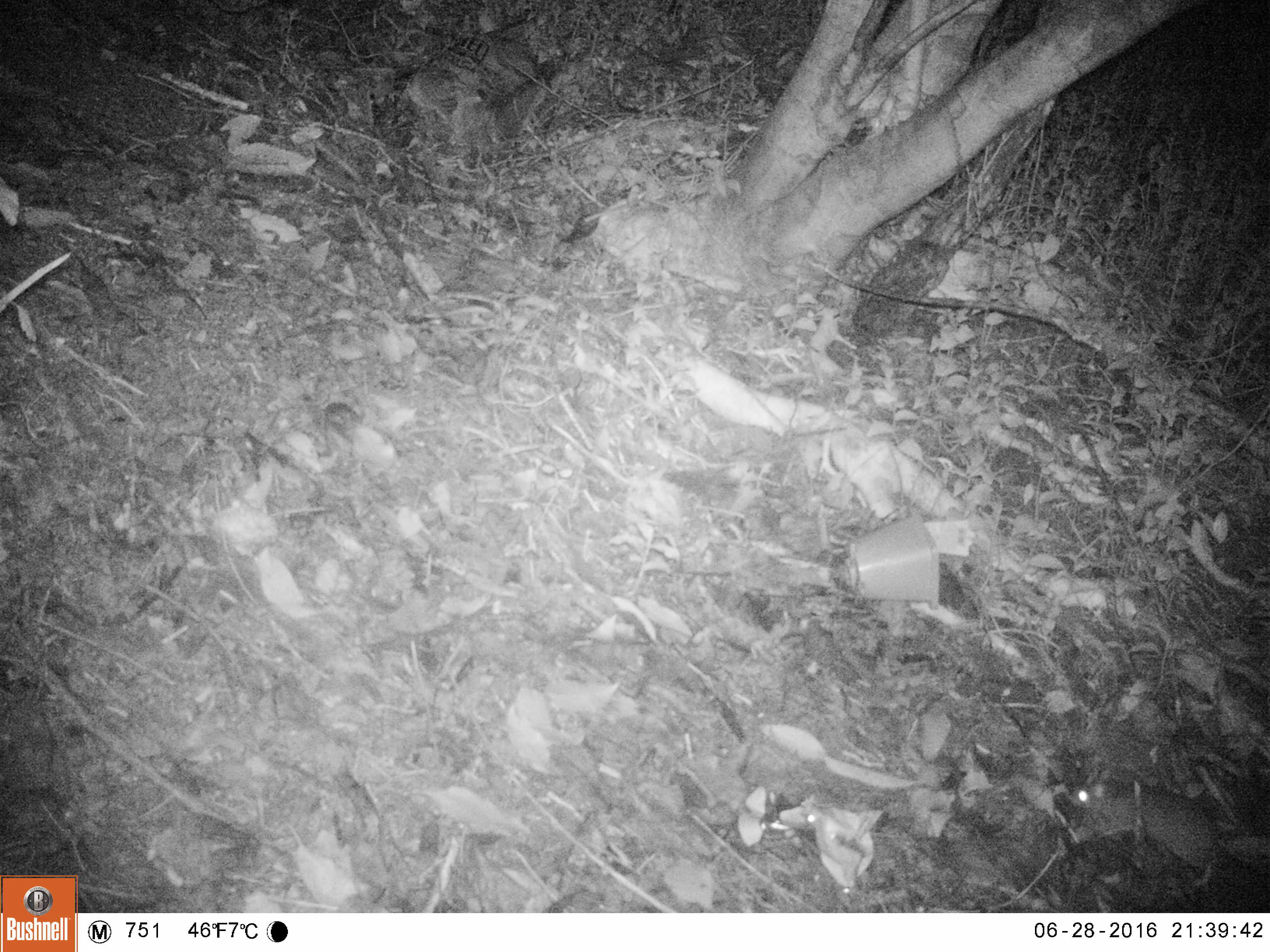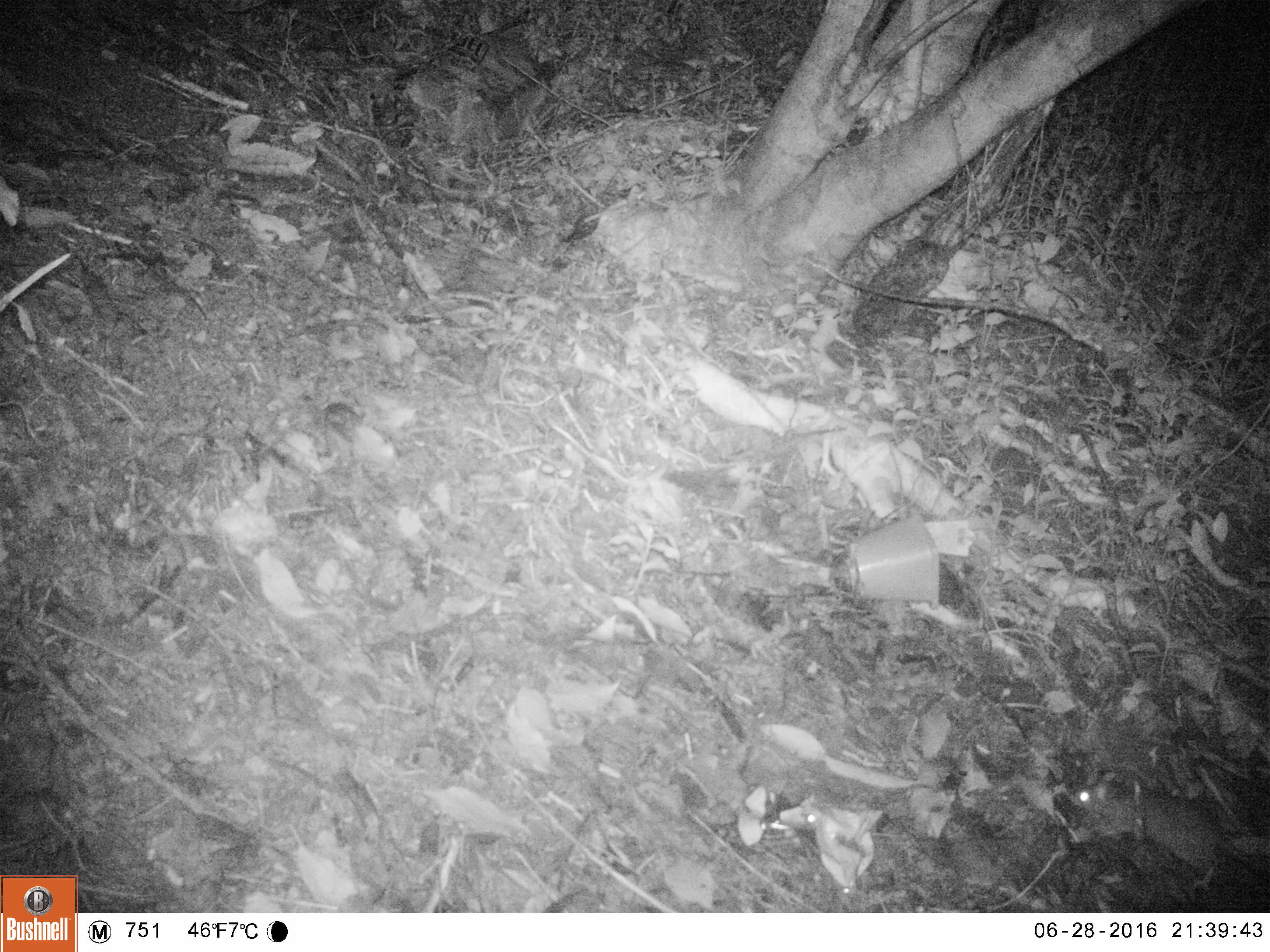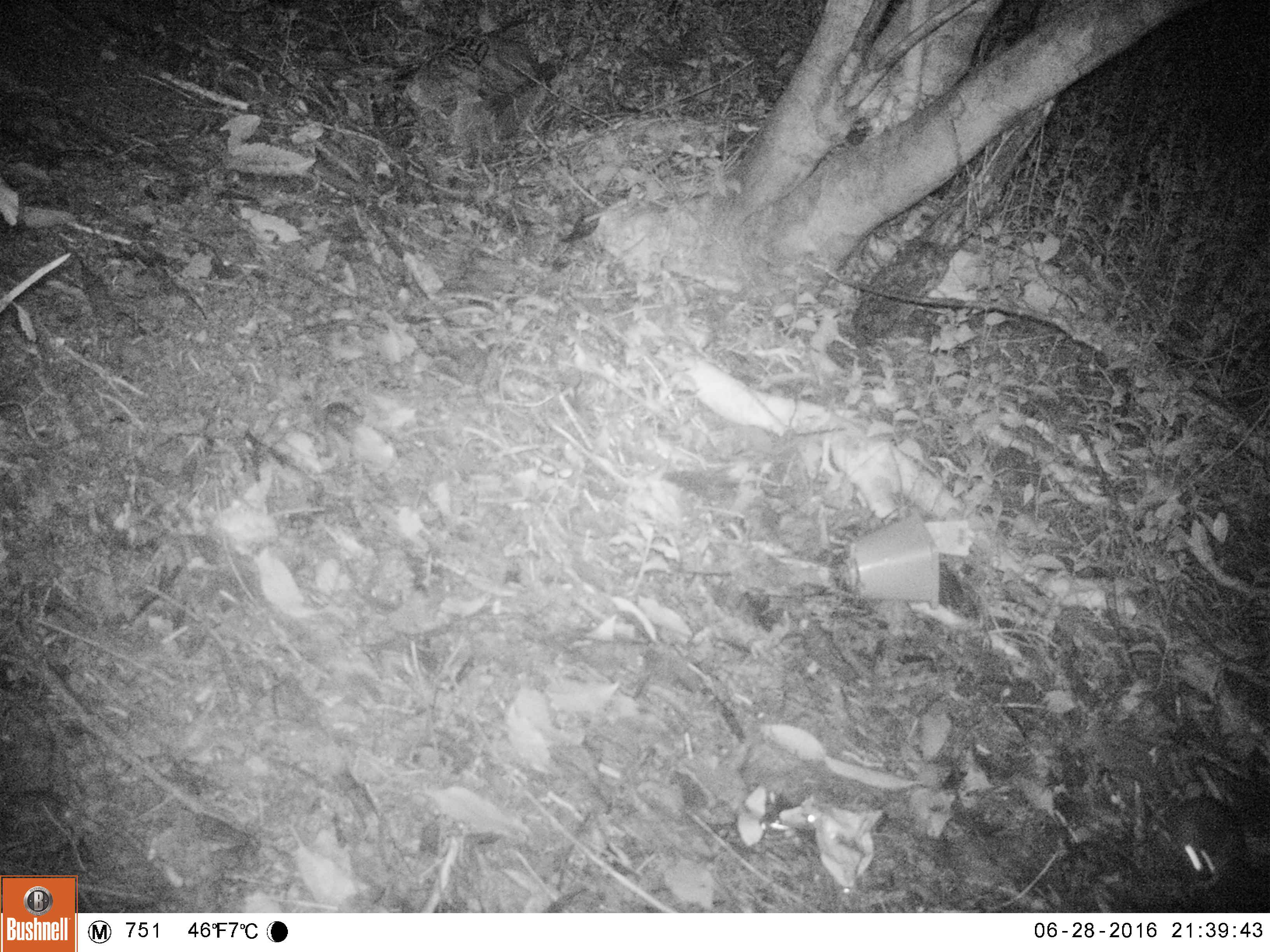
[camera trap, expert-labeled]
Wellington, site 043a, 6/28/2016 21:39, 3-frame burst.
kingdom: Animalia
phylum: Chordata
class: Mammalia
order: Rodentia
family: Muridae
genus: Rattus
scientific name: Rattus rattus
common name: ship rat